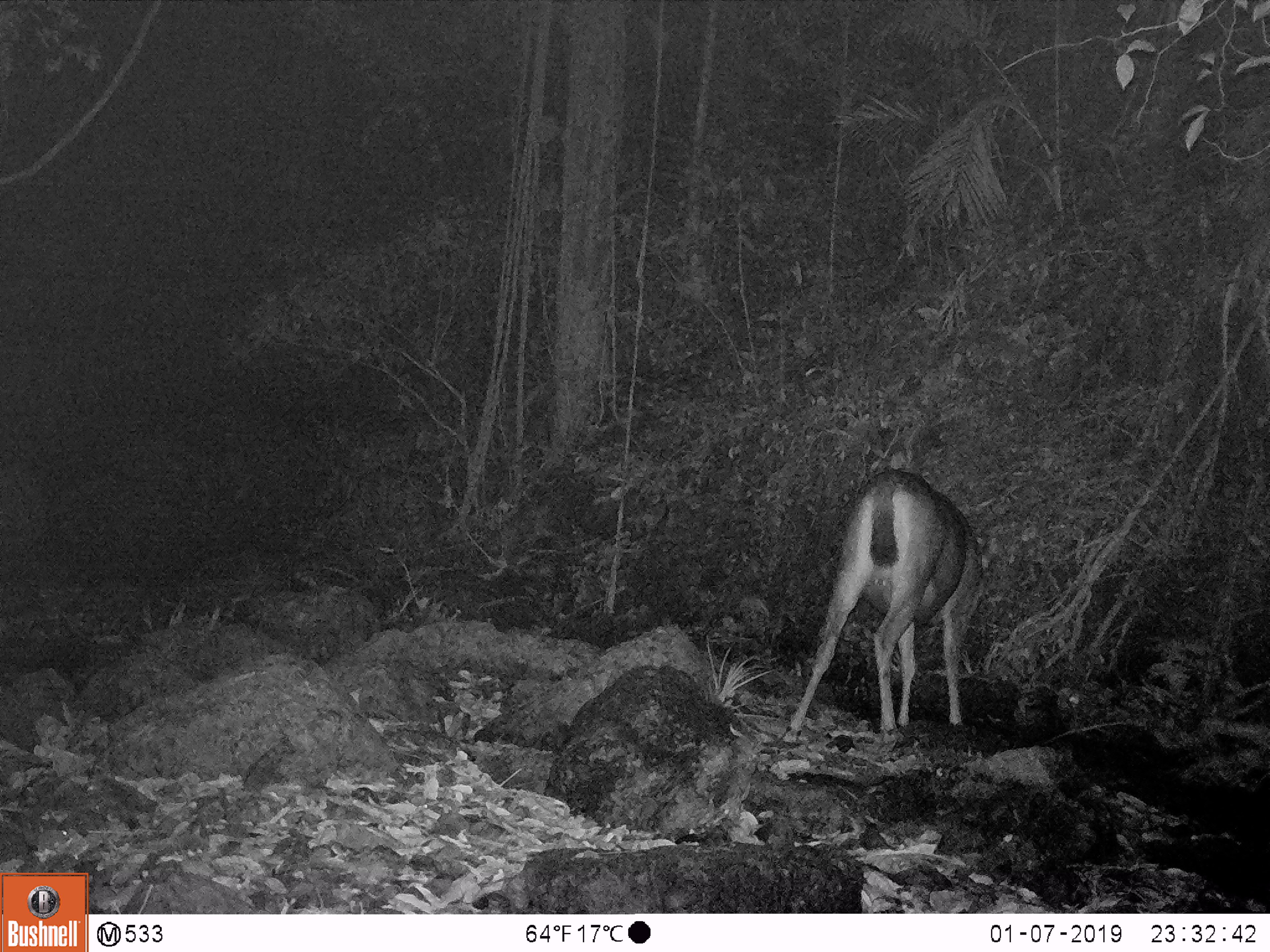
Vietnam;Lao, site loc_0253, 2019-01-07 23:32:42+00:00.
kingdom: Animalia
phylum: Chordata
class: Mammalia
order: Artiodactyla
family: Cervidae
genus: Rusa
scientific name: Rusa unicolor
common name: sambar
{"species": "sambar (Rusa unicolor)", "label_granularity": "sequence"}